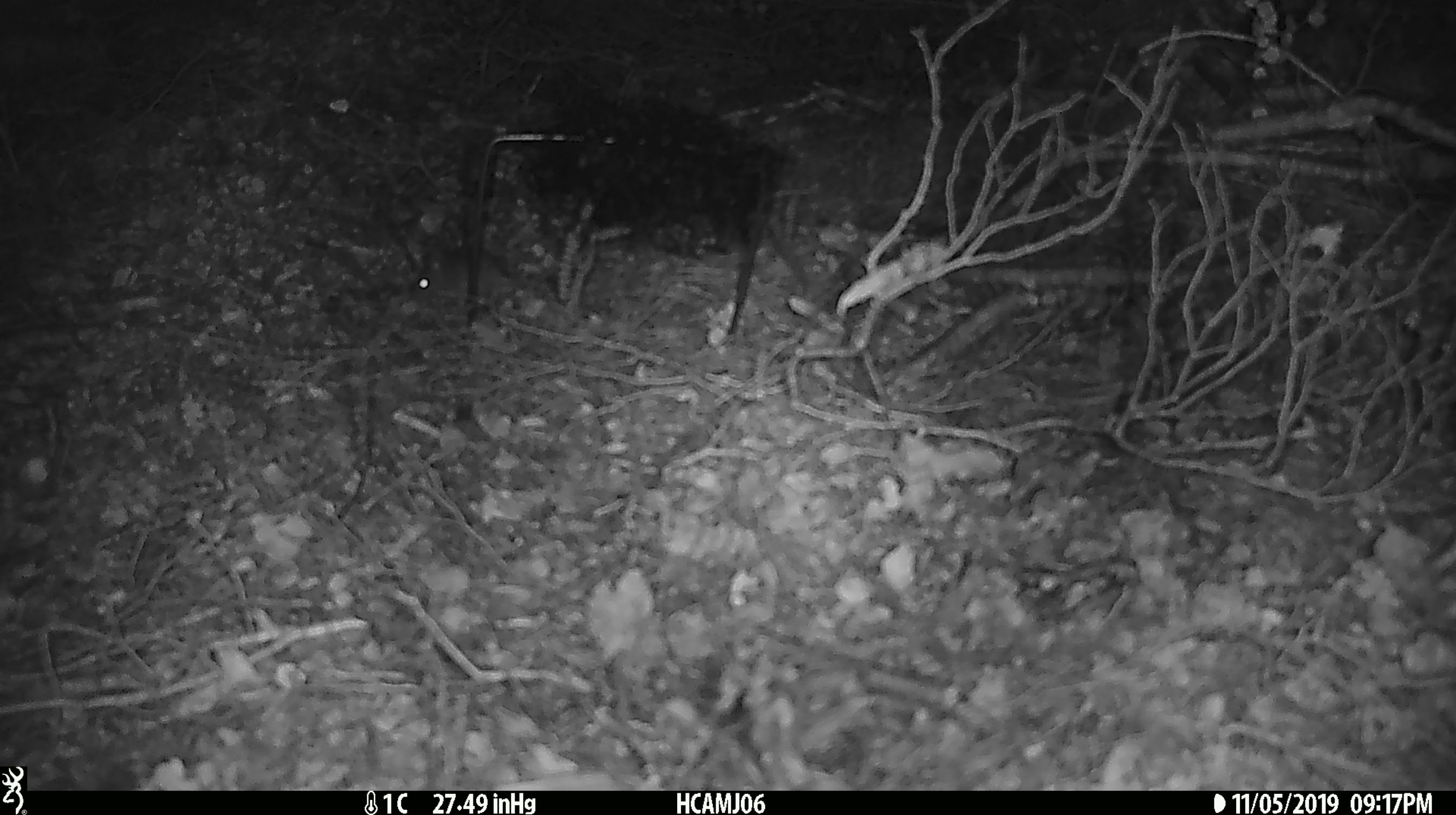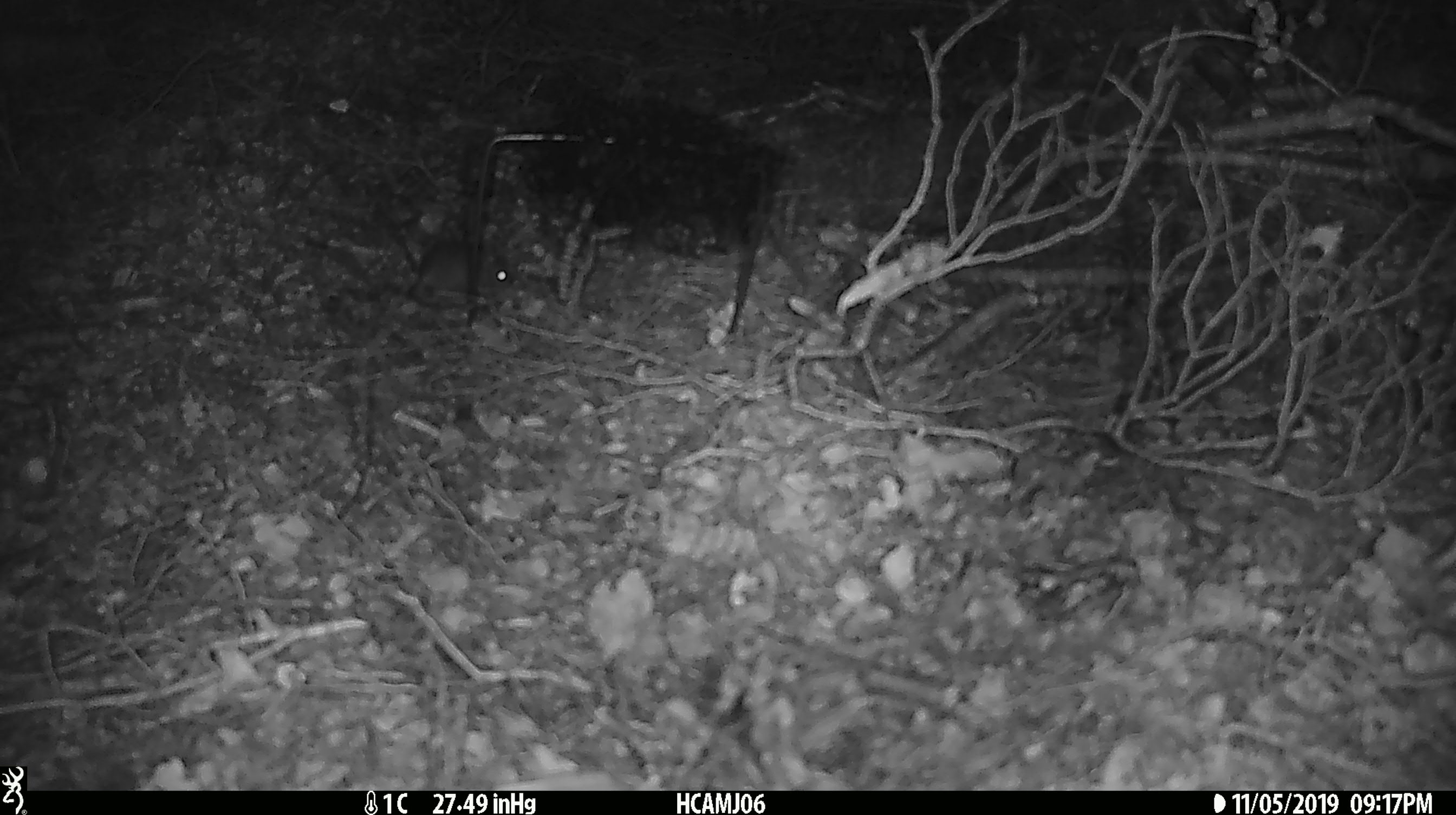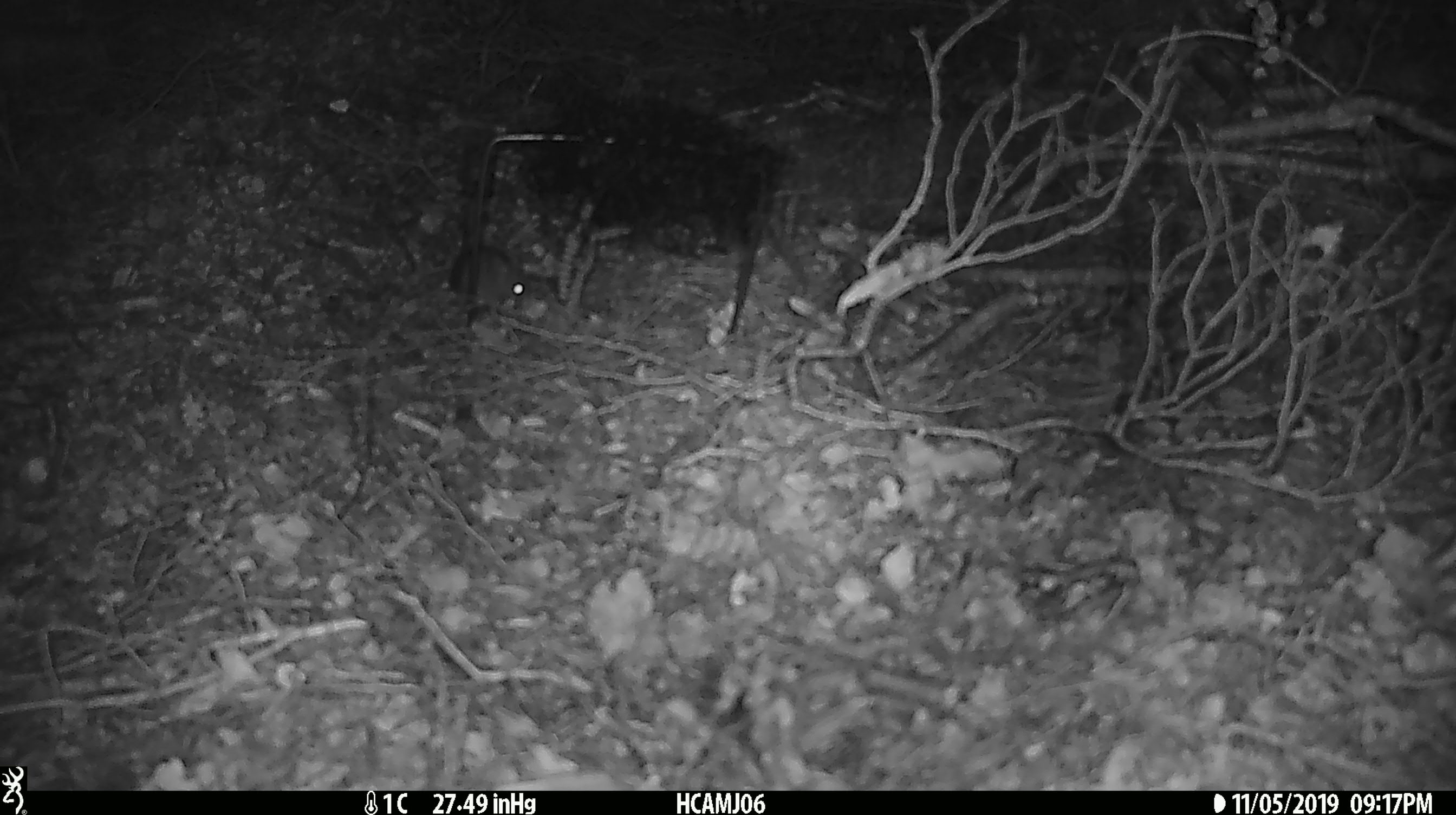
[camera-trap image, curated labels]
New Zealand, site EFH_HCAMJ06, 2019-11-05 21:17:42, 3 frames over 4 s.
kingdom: Animalia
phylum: Chordata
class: Mammalia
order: Rodentia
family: Muridae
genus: Mus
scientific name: Mus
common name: mouse